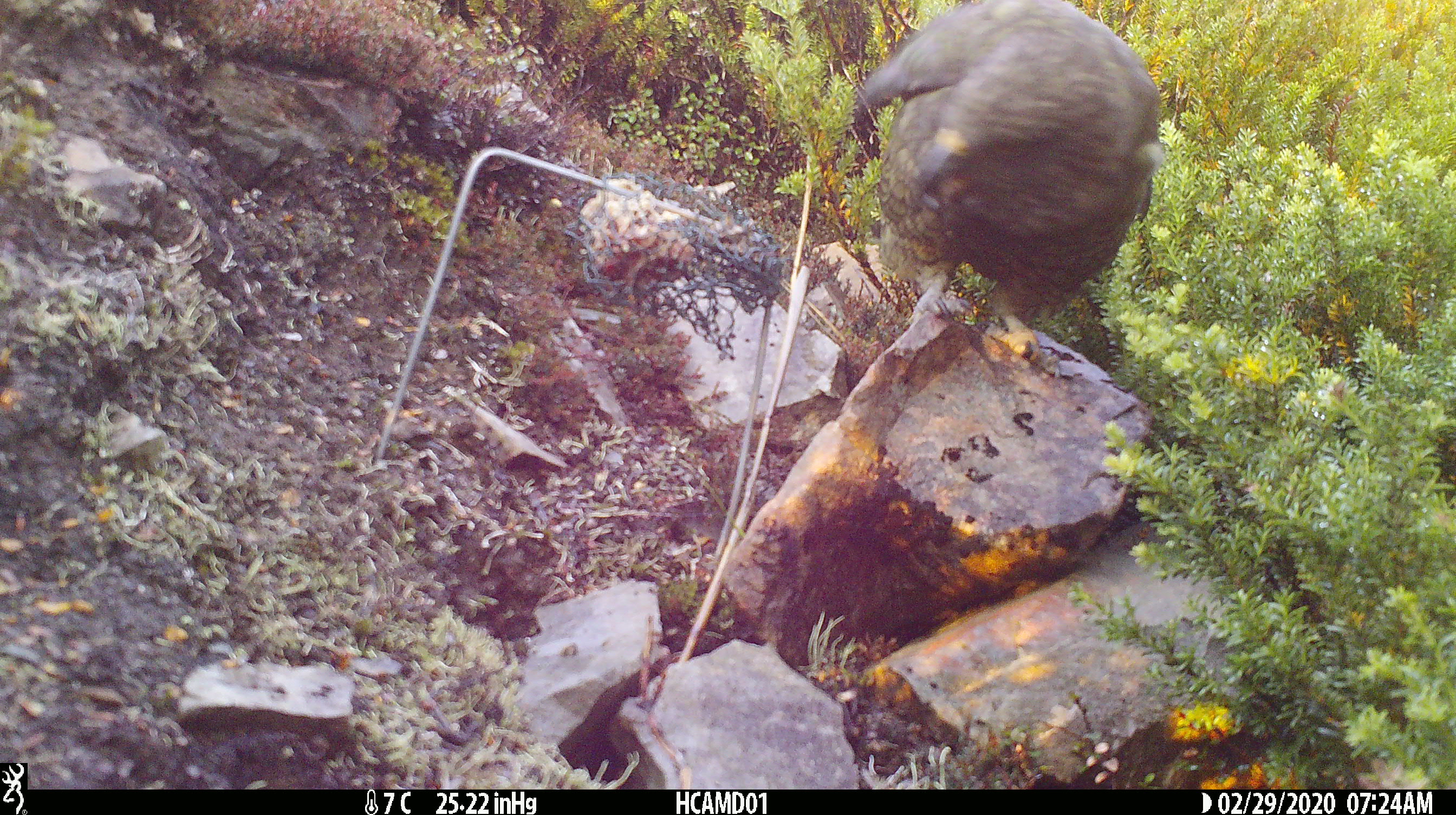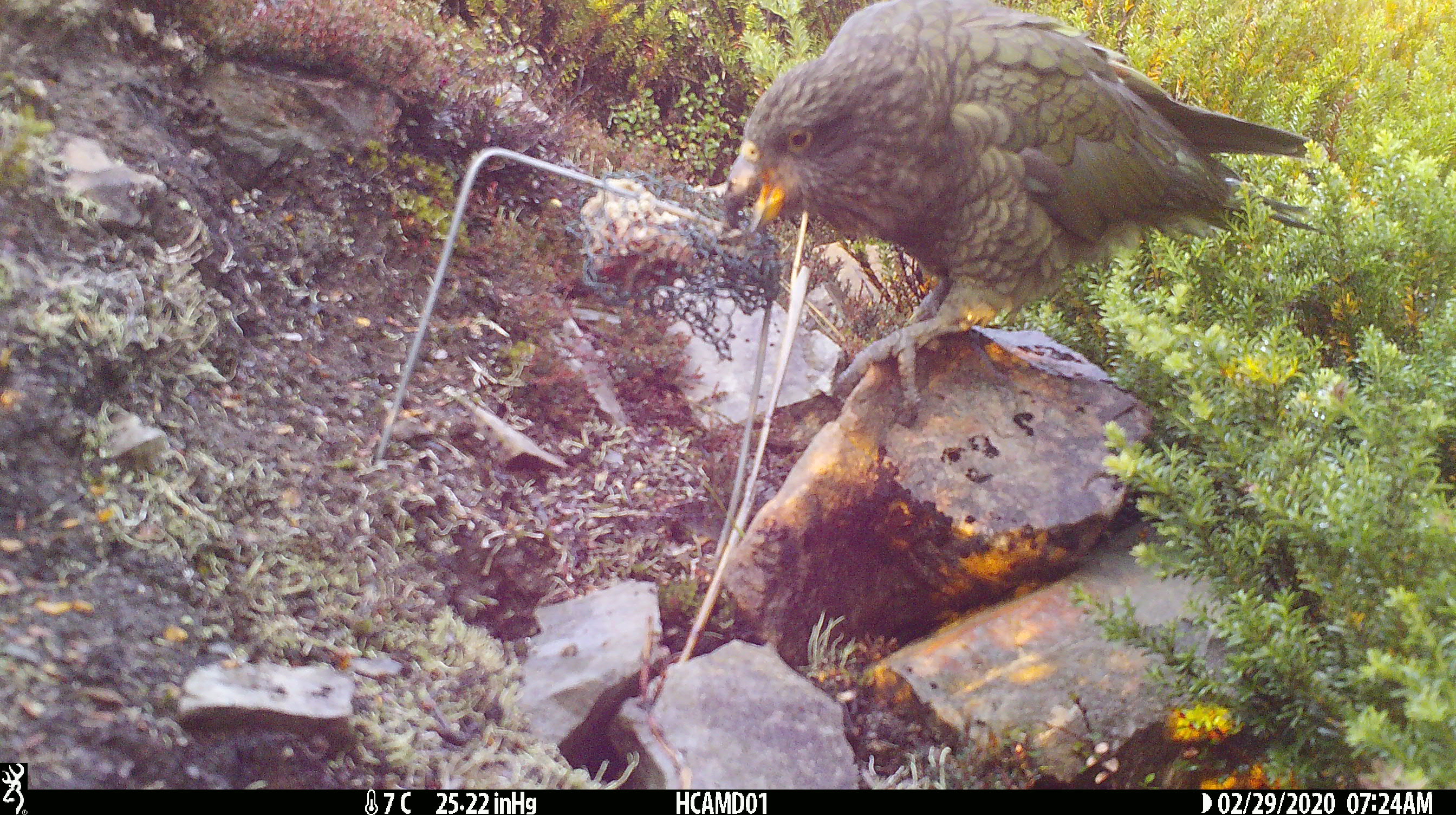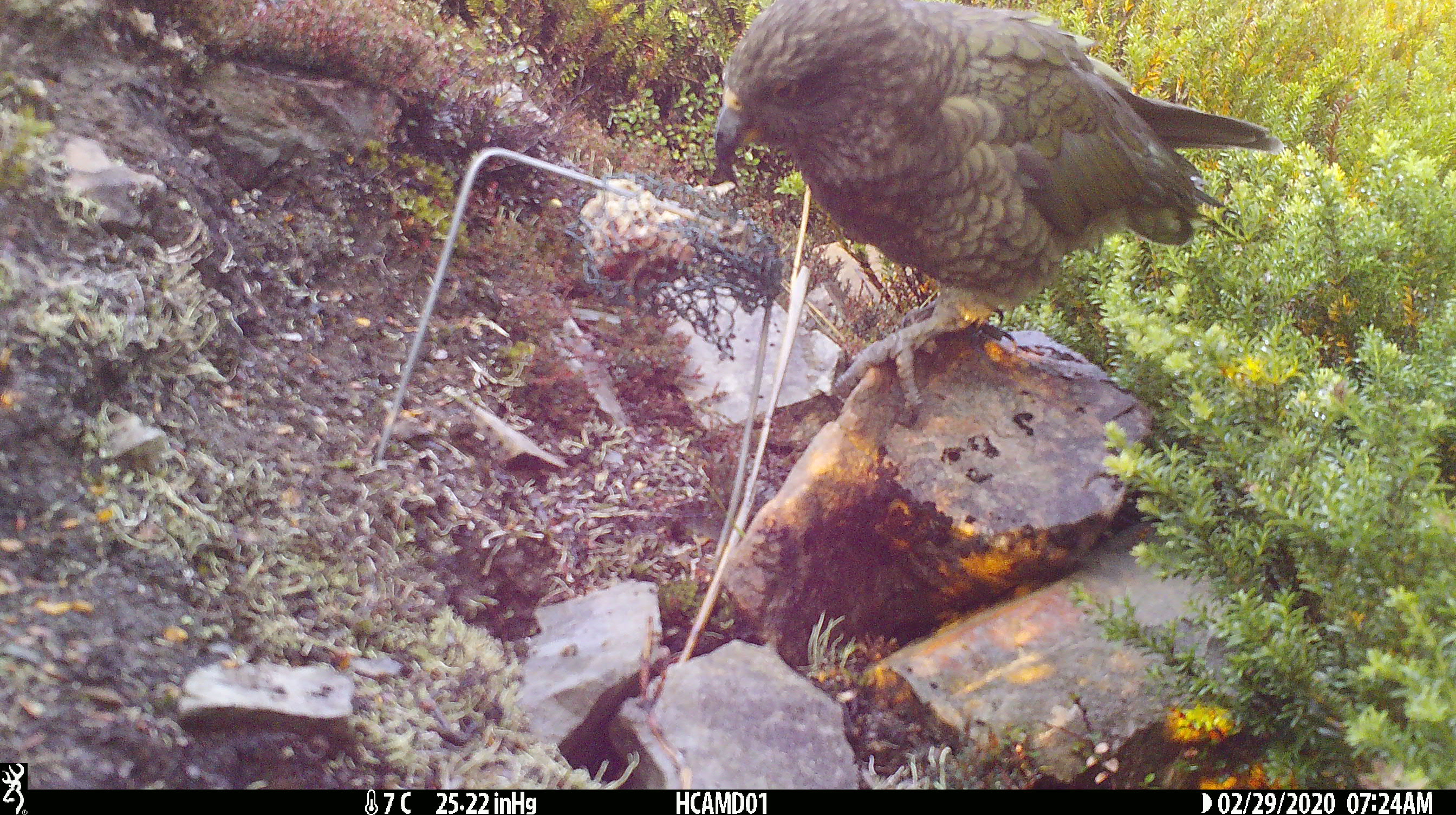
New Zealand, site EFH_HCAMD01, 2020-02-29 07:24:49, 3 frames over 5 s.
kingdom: Animalia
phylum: Chordata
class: Aves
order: Psittaciformes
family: Strigopidae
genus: Nestor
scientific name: Nestor notabilis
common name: kea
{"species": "kea (Nestor notabilis)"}